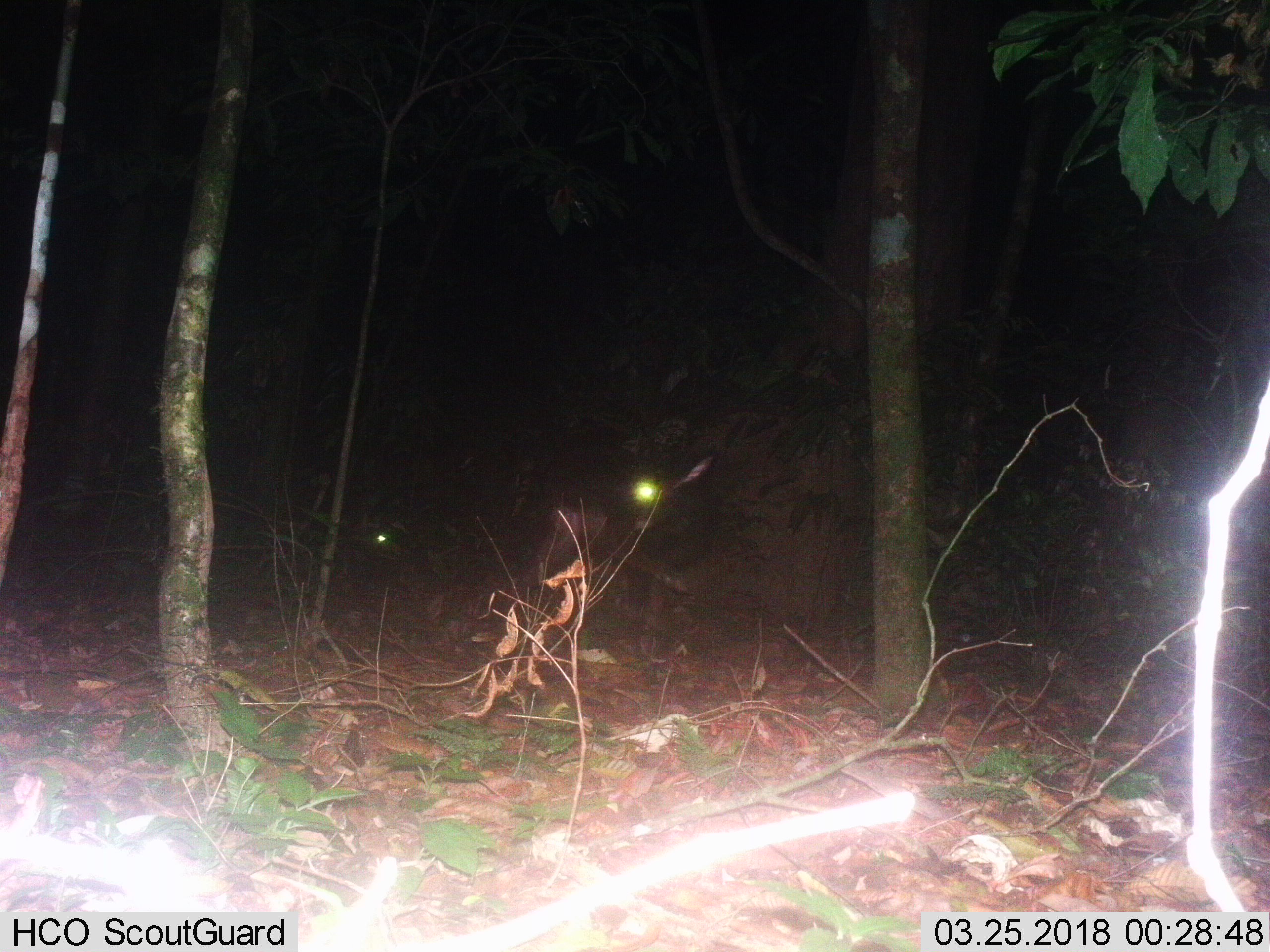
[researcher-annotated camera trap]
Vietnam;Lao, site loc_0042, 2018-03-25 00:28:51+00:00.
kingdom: Animalia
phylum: Chordata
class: Mammalia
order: Artiodactyla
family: Bovidae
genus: Capricornis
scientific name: Capricornis sumatraensis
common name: chinese serow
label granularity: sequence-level